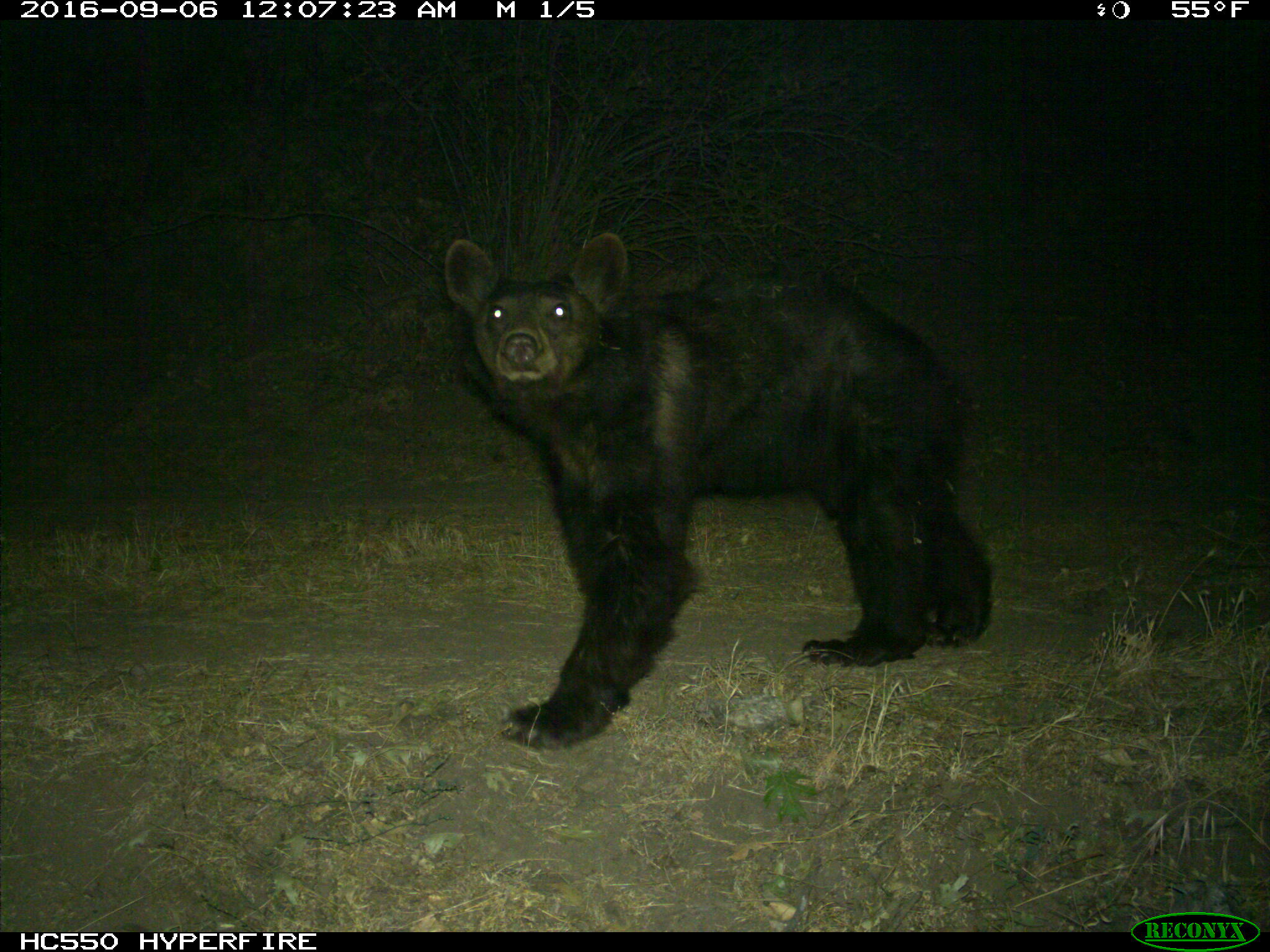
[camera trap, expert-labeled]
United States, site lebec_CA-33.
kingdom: Animalia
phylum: Chordata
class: Mammalia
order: Carnivora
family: Ursidae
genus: Ursus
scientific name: Ursus americanus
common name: american black bear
Ursus americanus (american black bear).